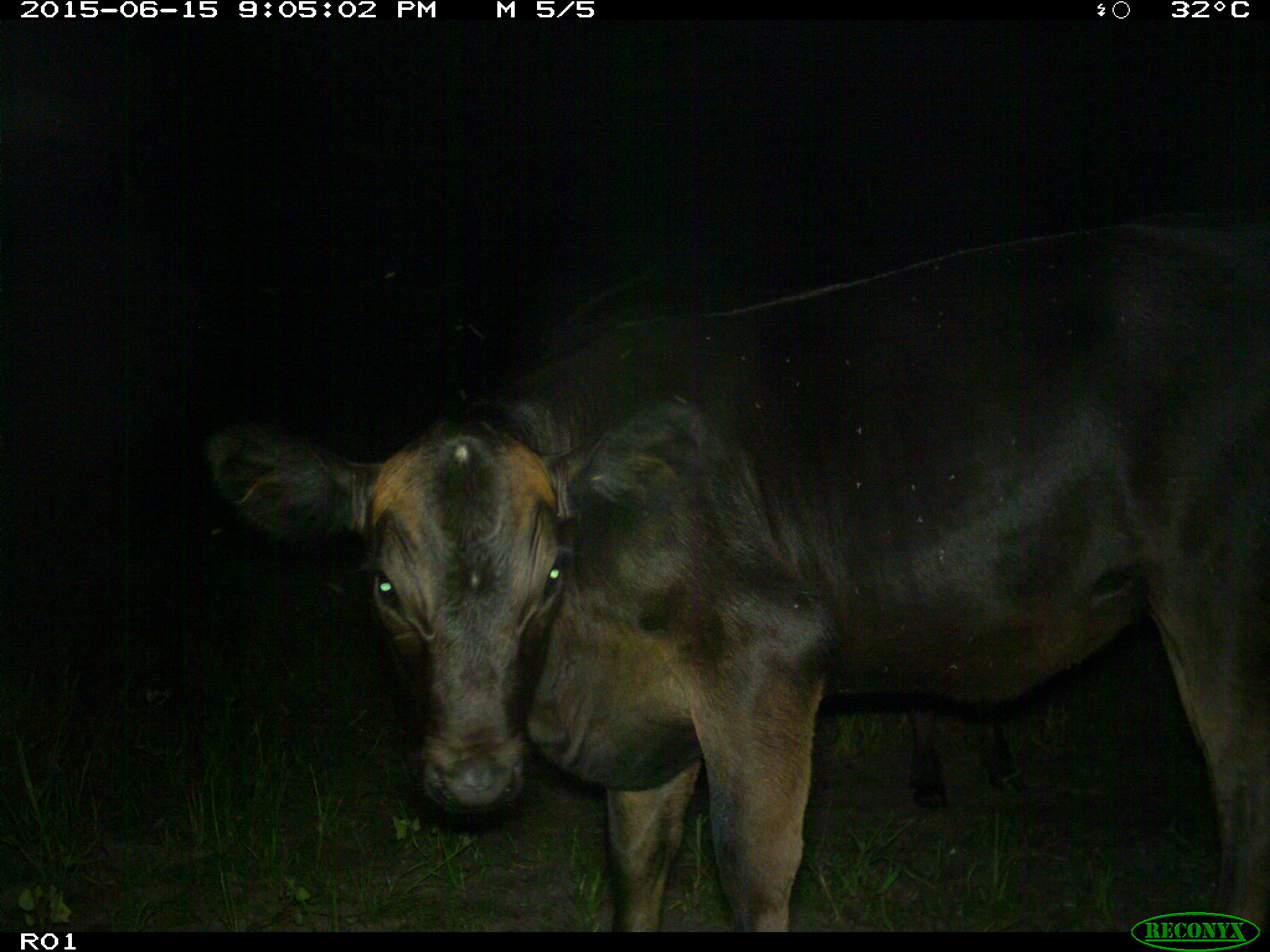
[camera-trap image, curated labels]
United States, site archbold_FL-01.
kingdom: Animalia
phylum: Chordata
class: Mammalia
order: Artiodactyla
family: Bovidae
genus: Bos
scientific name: Bos taurus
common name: domestic cow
Bos taurus (domestic cow).